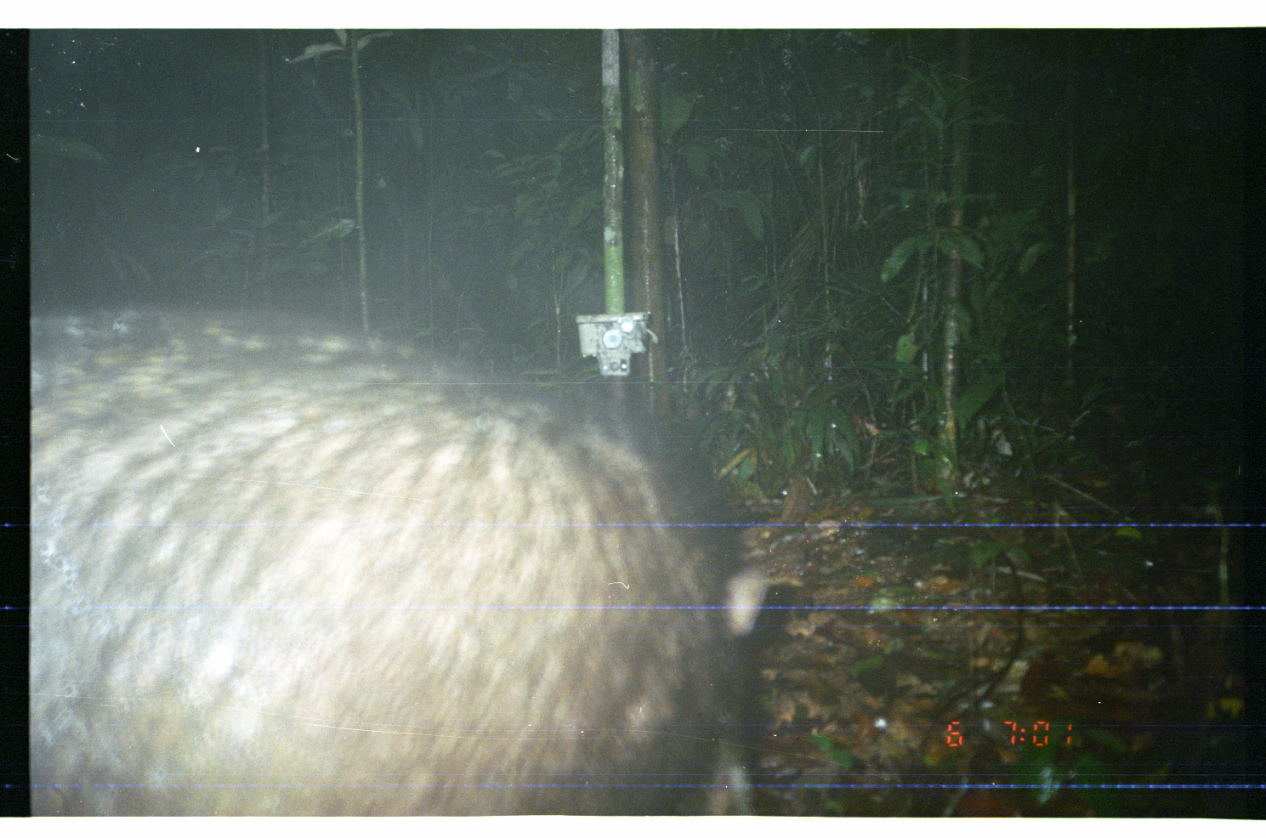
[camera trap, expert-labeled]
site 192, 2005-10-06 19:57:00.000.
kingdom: Animalia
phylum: Chordata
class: Mammalia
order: Artiodactyla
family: Tayassuidae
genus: Tayassu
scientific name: Tayassu pecari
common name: white-lipped peccary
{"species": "Tayassu pecari (white-lipped peccary)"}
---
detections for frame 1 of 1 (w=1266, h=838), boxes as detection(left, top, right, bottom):
tayassu pecari: detection(27, 303, 774, 816)